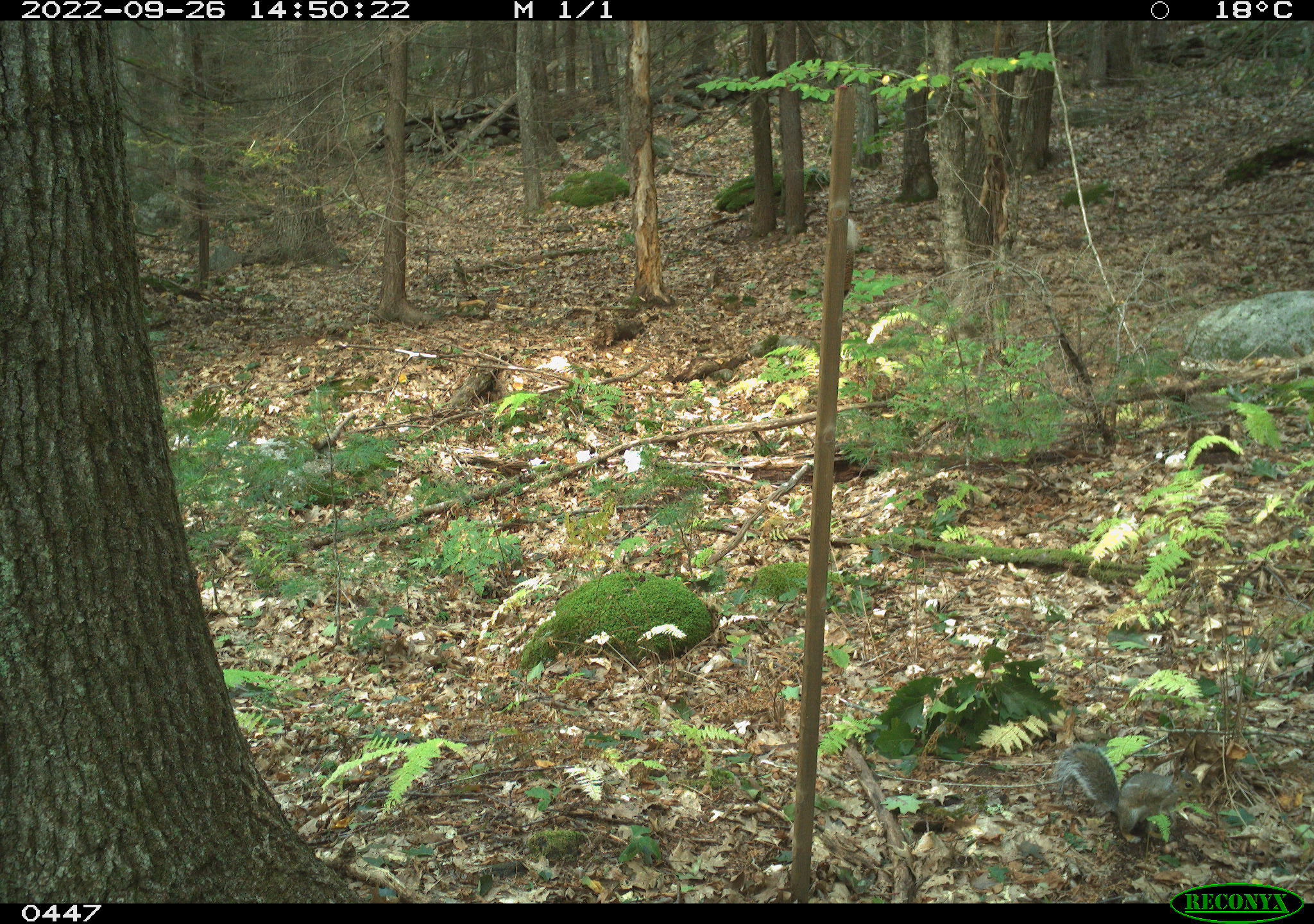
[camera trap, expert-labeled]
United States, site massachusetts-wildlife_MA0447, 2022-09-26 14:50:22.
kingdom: Animalia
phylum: Chordata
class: Mammalia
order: Rodentia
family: Sciuridae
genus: Sciurus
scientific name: Sciurus carolinensis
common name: gray squirrel